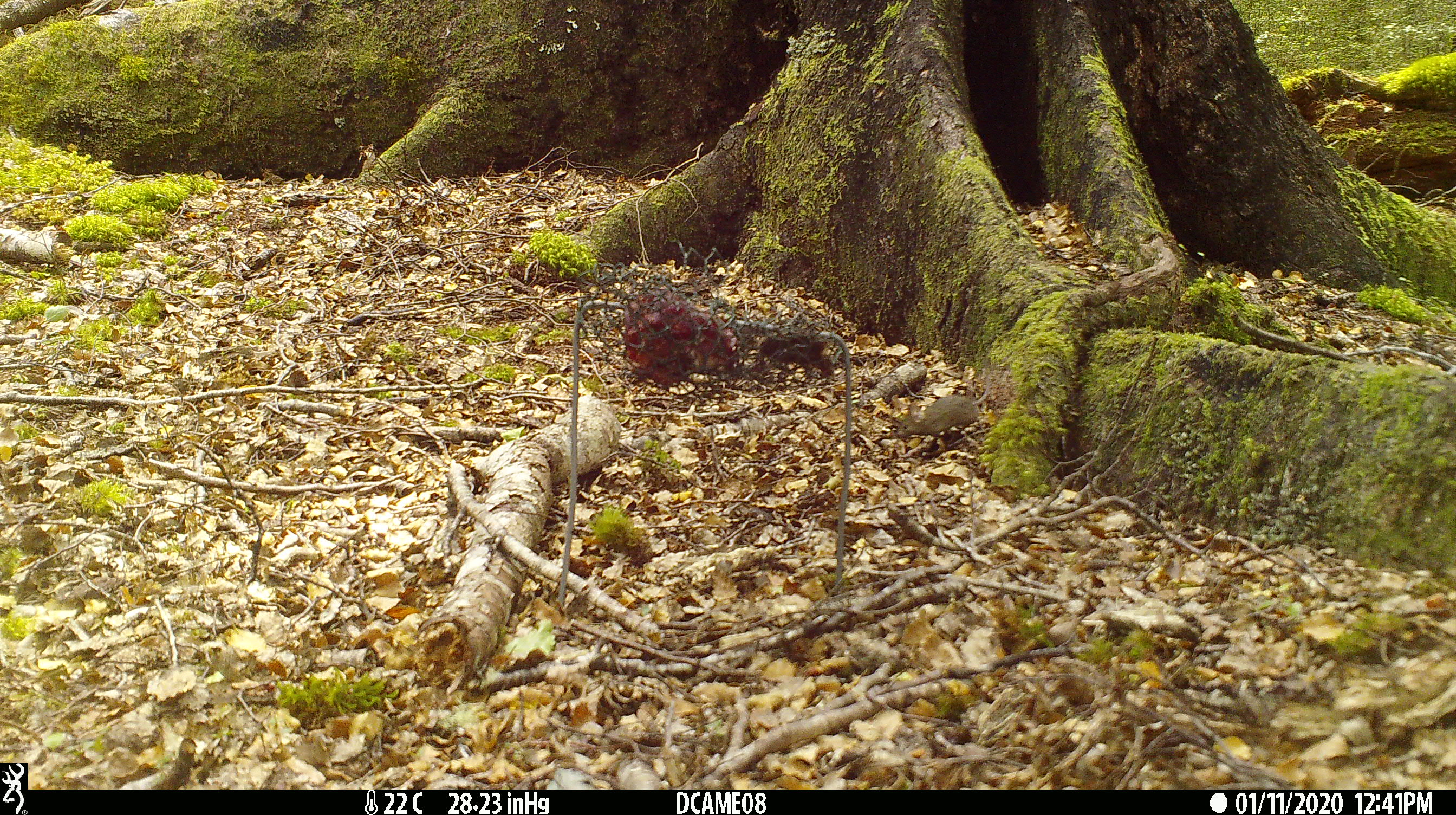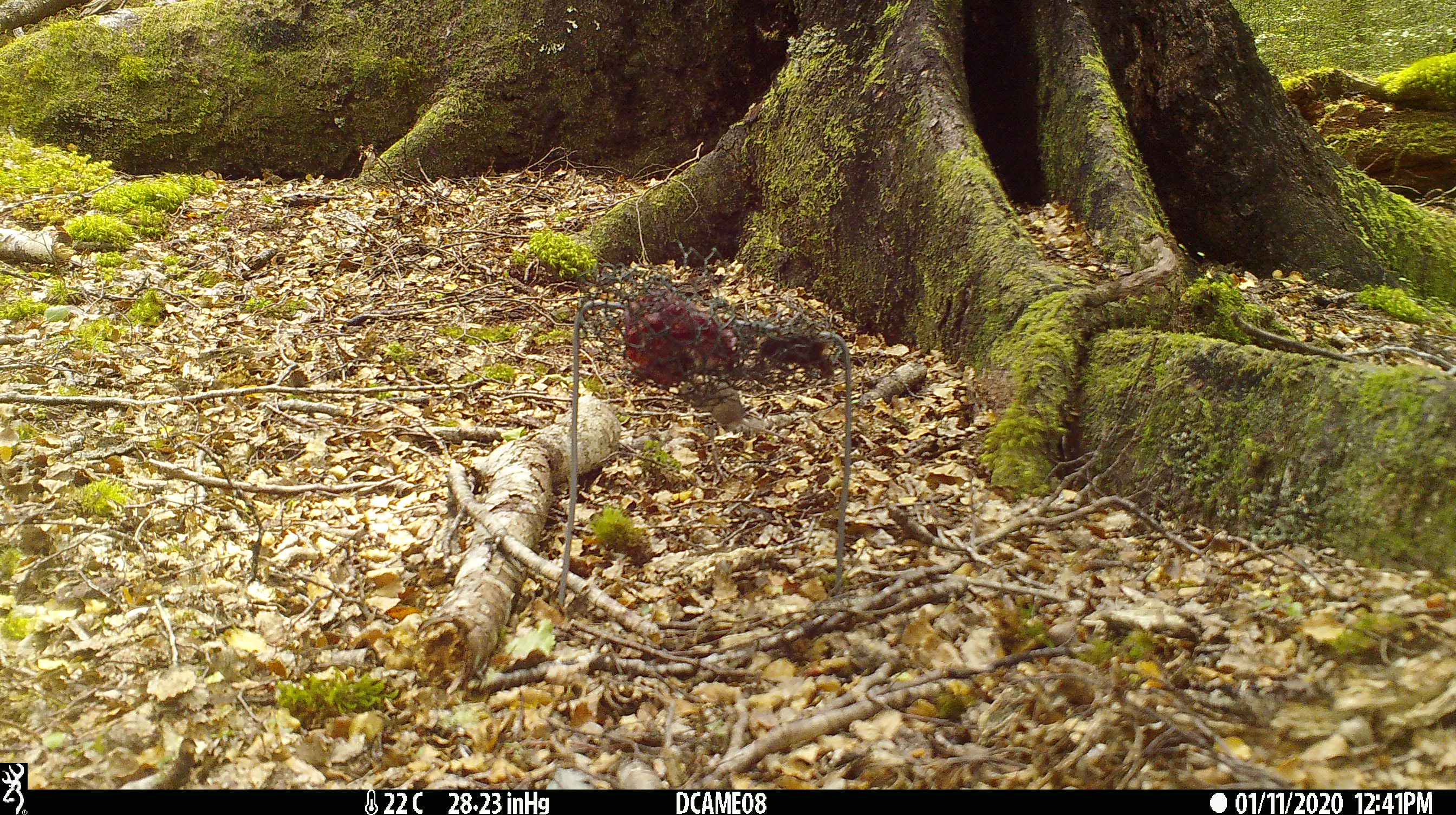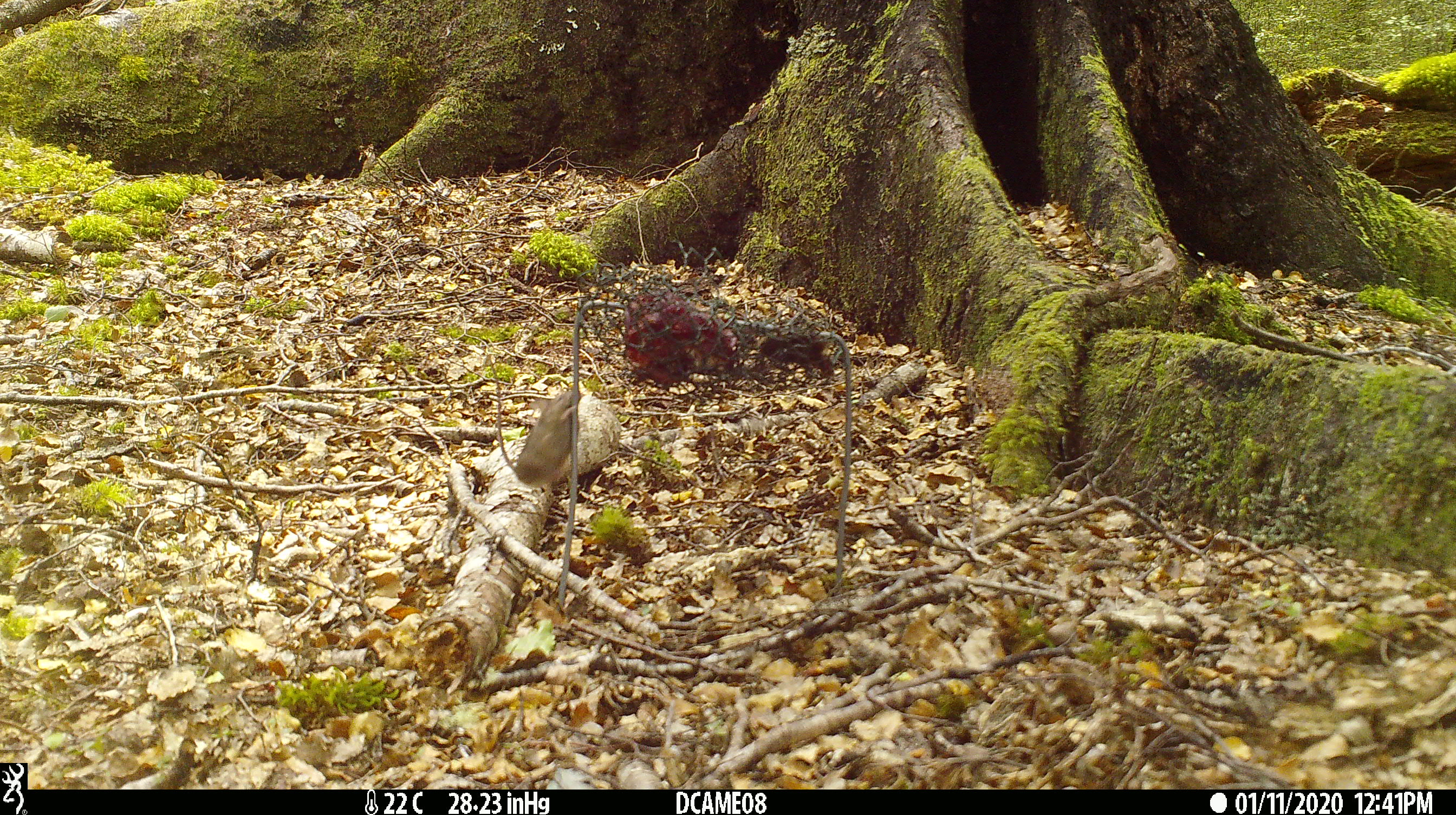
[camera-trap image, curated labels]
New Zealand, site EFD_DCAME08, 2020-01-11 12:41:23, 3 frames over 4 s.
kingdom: Animalia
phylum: Chordata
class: Mammalia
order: Rodentia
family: Muridae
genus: Mus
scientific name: Mus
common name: mouse